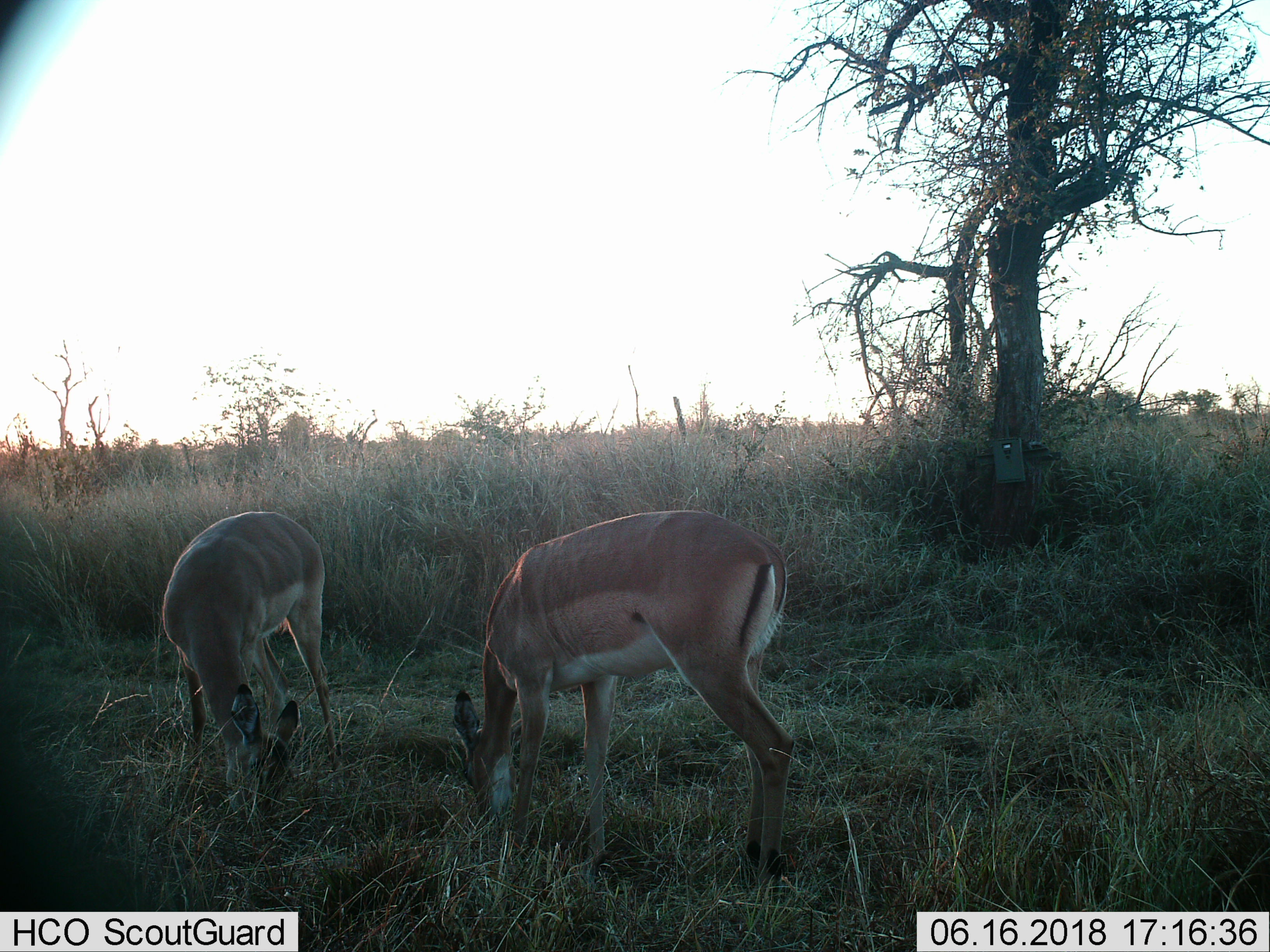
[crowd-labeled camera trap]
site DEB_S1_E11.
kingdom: Animalia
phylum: Chordata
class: Mammalia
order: Artiodactyla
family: Bovidae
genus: Aepyceros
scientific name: Aepyceros melampus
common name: impala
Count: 2.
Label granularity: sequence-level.